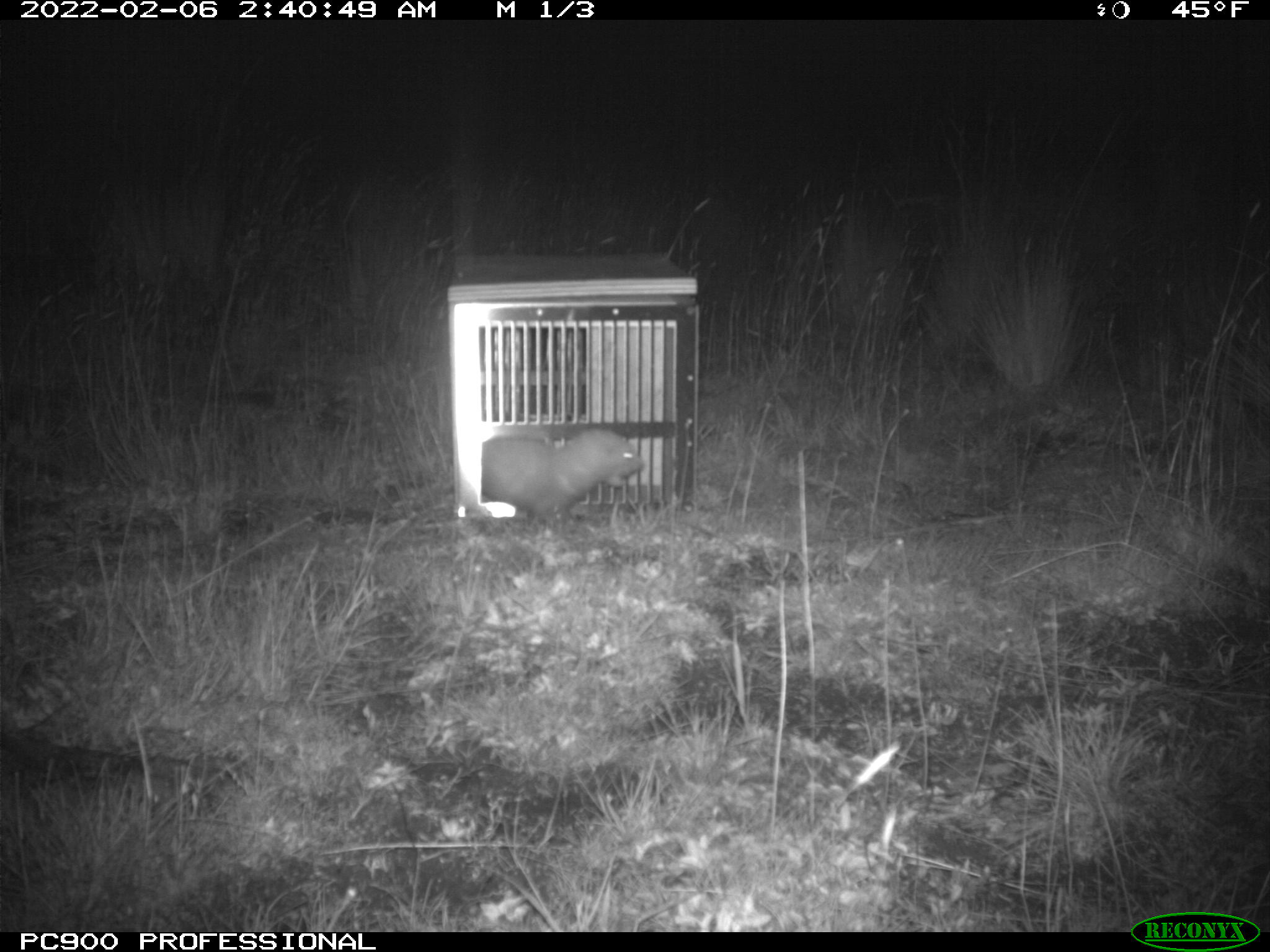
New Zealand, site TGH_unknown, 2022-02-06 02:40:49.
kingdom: Animalia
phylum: Chordata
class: Mammalia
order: Carnivora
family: Mustelidae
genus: Mustela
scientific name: Mustela furo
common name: ferret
Ferret (Mustela furo).